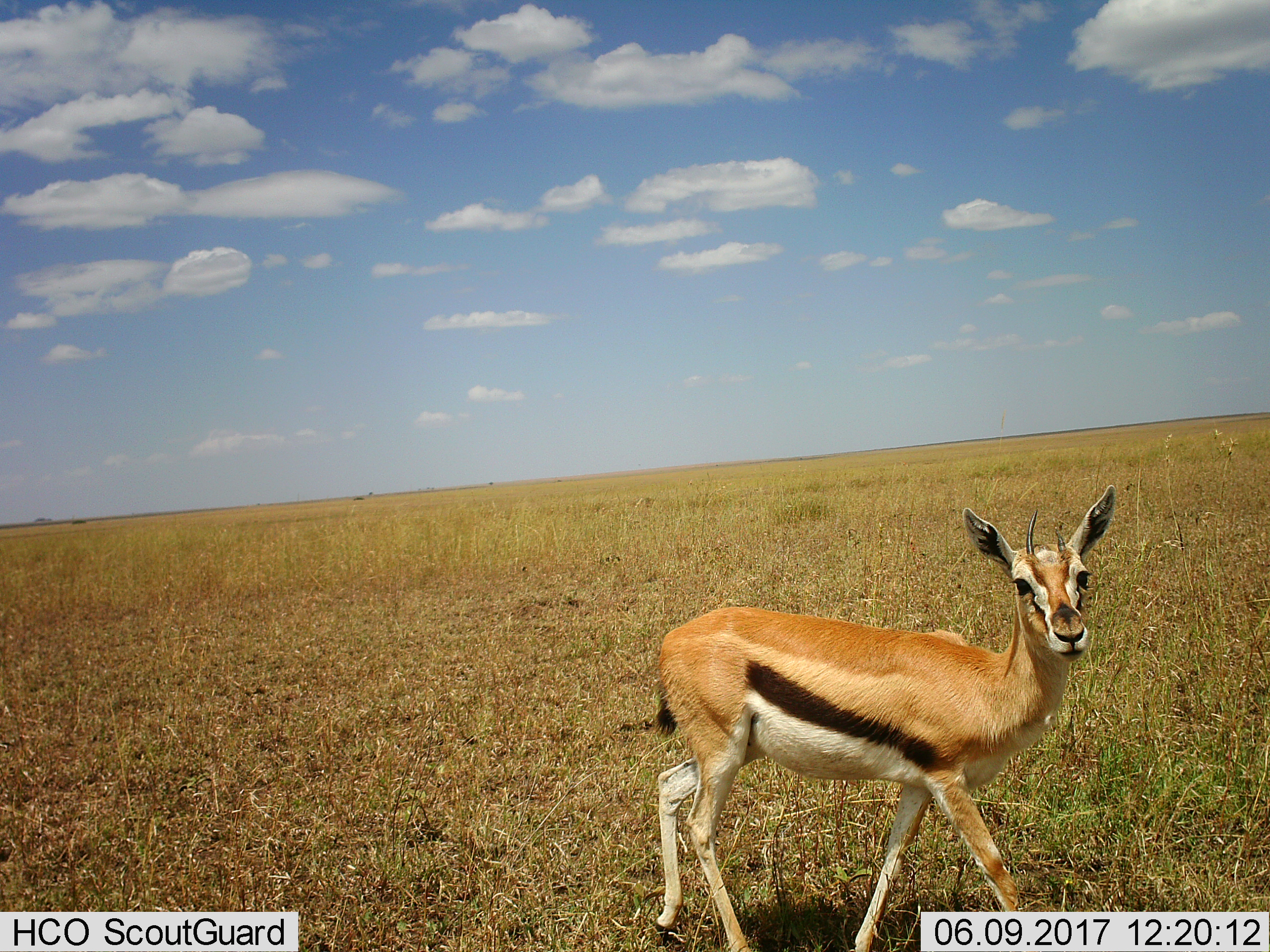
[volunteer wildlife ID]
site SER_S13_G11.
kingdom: Animalia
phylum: Chordata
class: Mammalia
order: Artiodactyla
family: Bovidae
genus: Eudorcas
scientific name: Eudorcas thomsonii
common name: thomson's gazelle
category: gazellethomsons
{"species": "gazellethomsons (thomson's gazelle) (Eudorcas thomsonii)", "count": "1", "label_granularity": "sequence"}